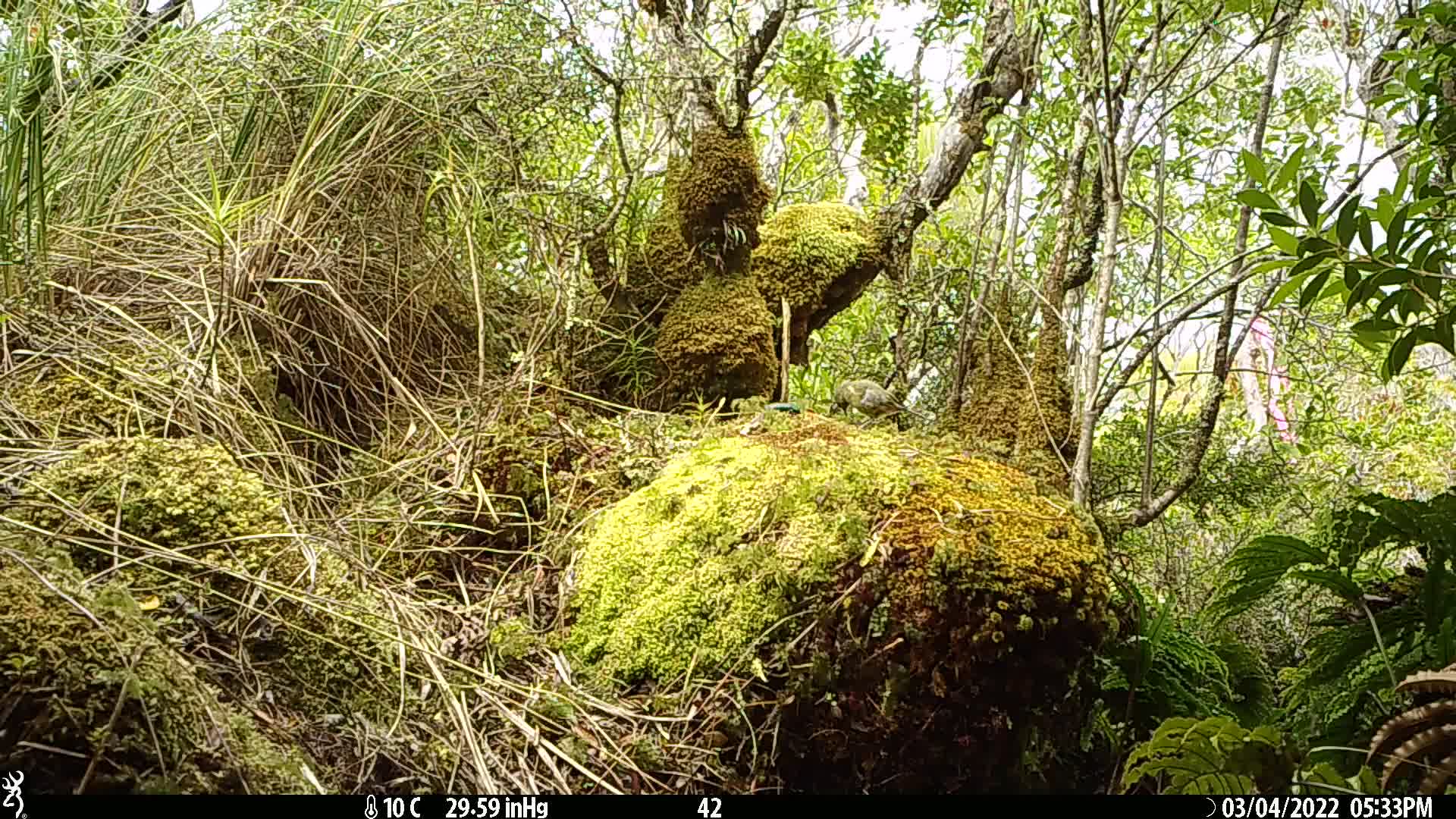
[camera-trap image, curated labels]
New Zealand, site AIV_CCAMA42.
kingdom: Animalia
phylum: Chordata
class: Aves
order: Passeriformes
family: Meliphagidae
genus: Anthornis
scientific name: Anthornis melanura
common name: new zealand bellbird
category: bellbird